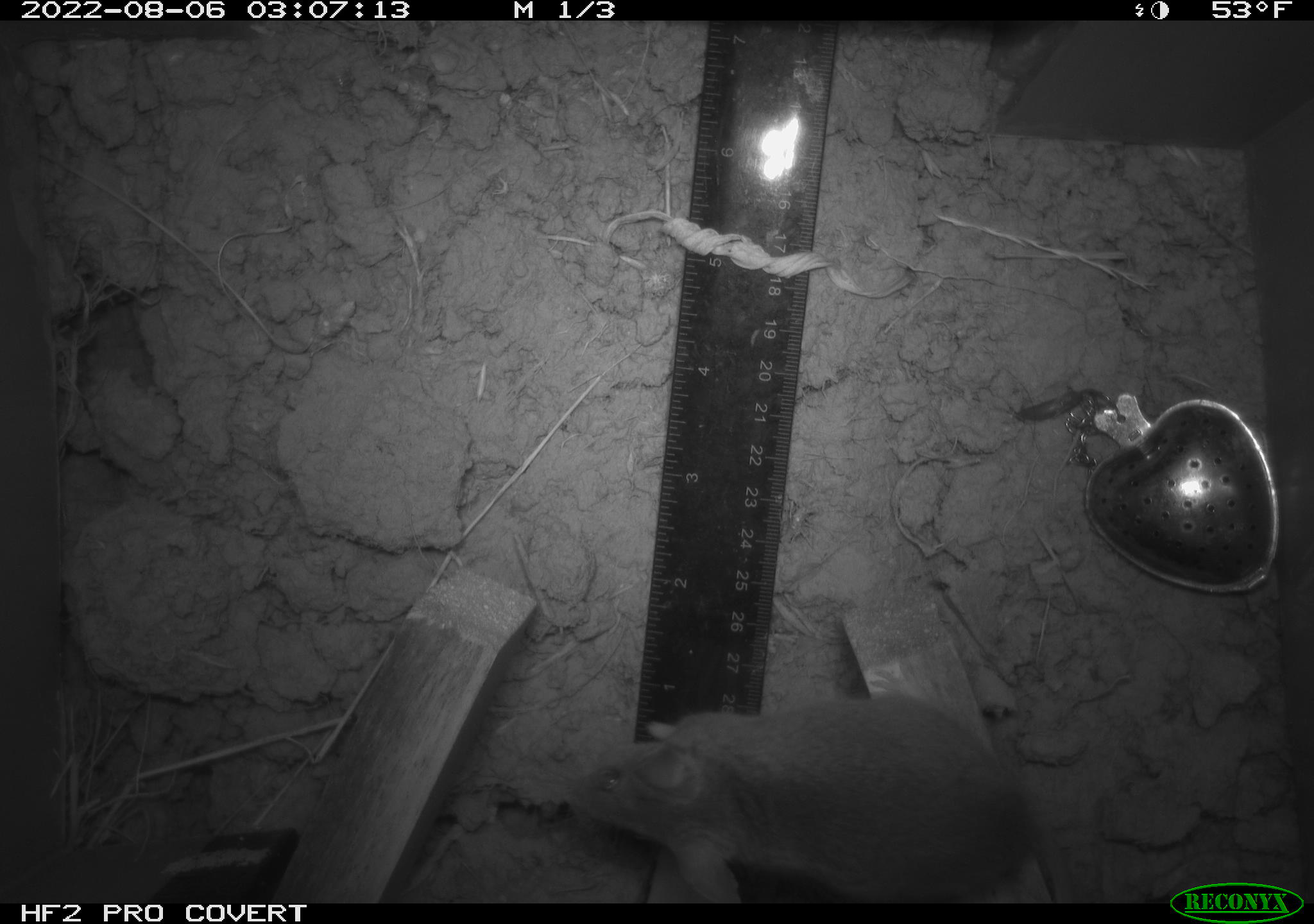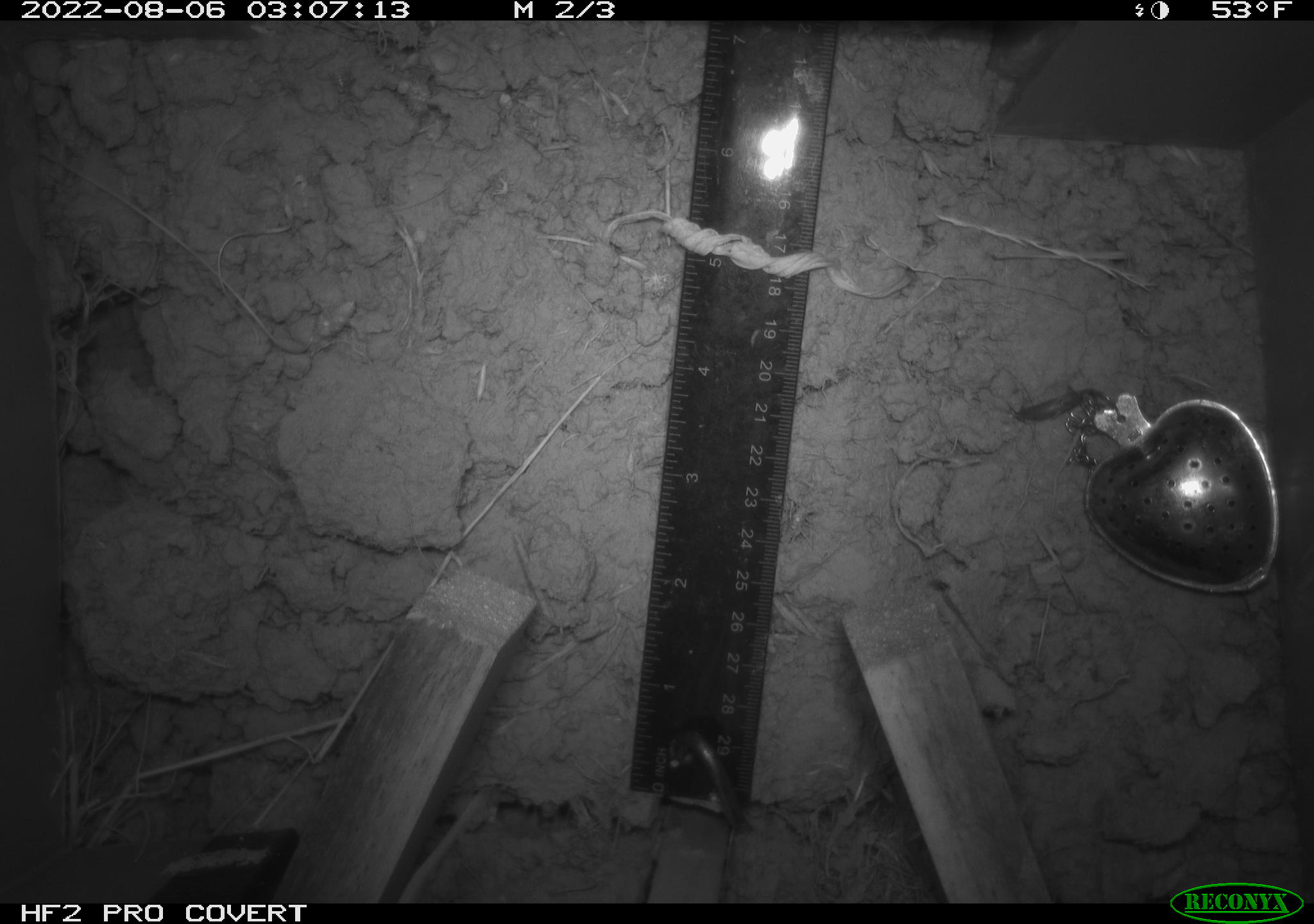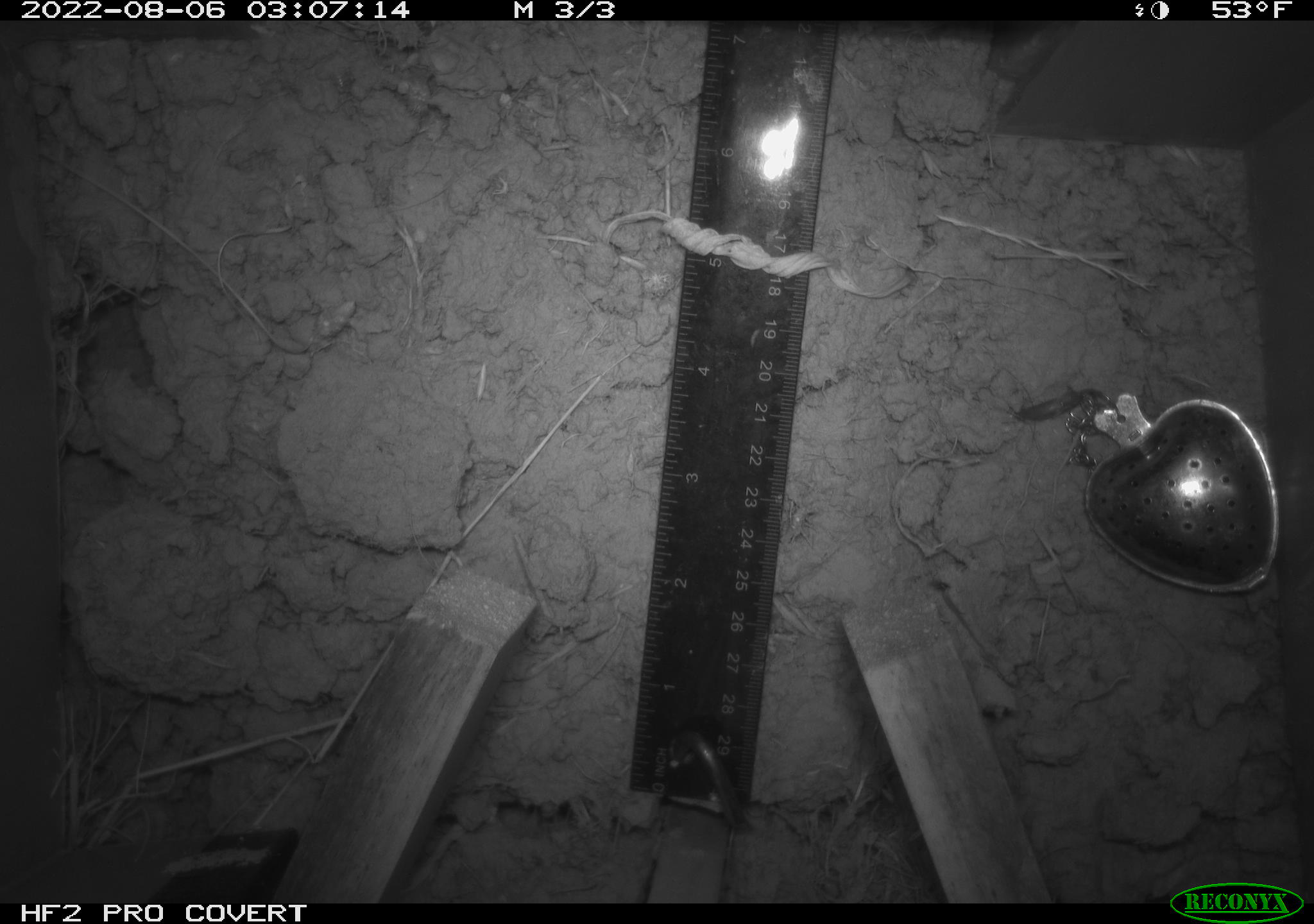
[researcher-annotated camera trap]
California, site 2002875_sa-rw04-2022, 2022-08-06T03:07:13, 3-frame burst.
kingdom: Animalia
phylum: Chordata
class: Mammalia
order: Rodentia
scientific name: Rodentia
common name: mouse species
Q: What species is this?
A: Mouse species (Rodentia).